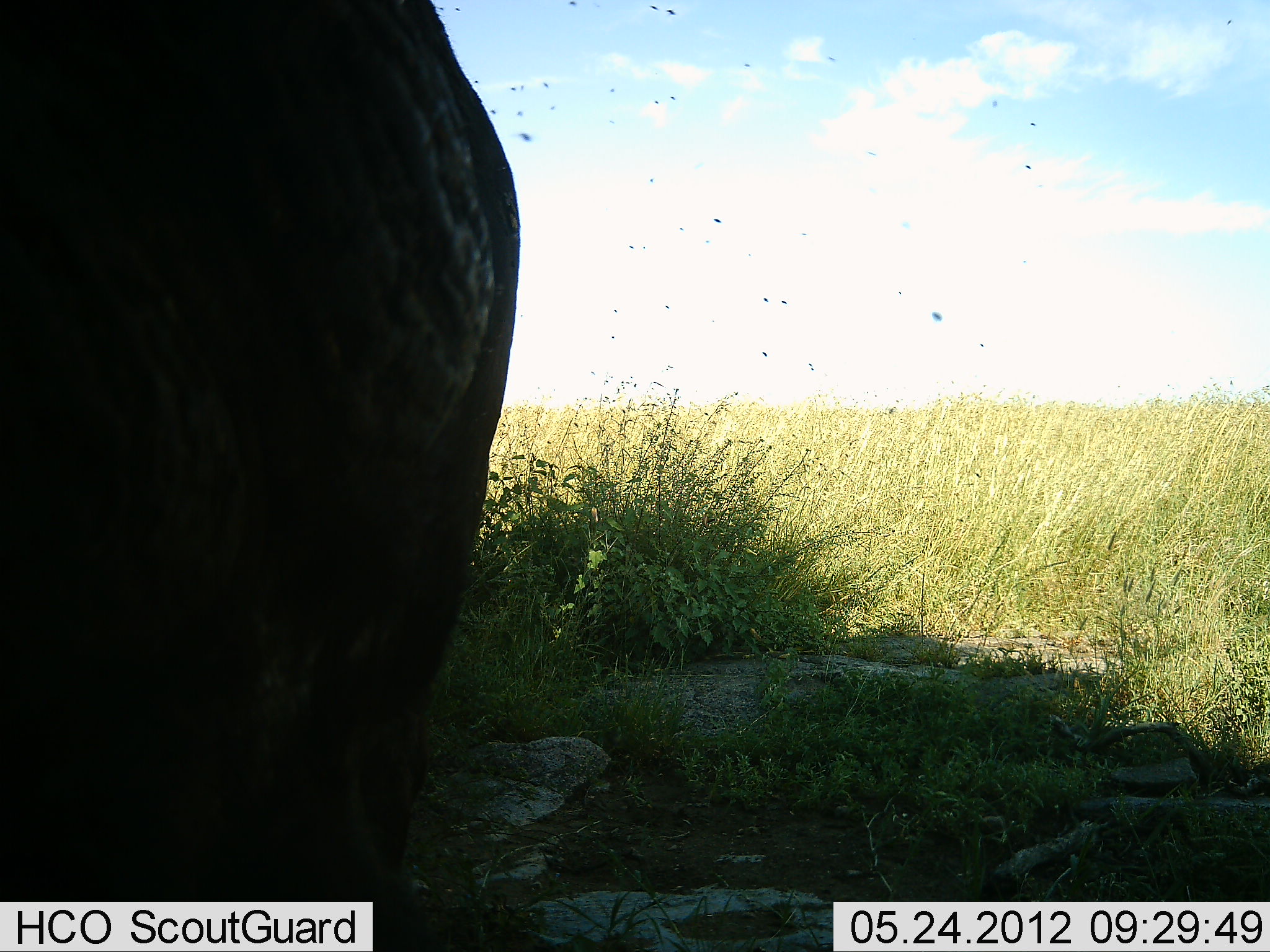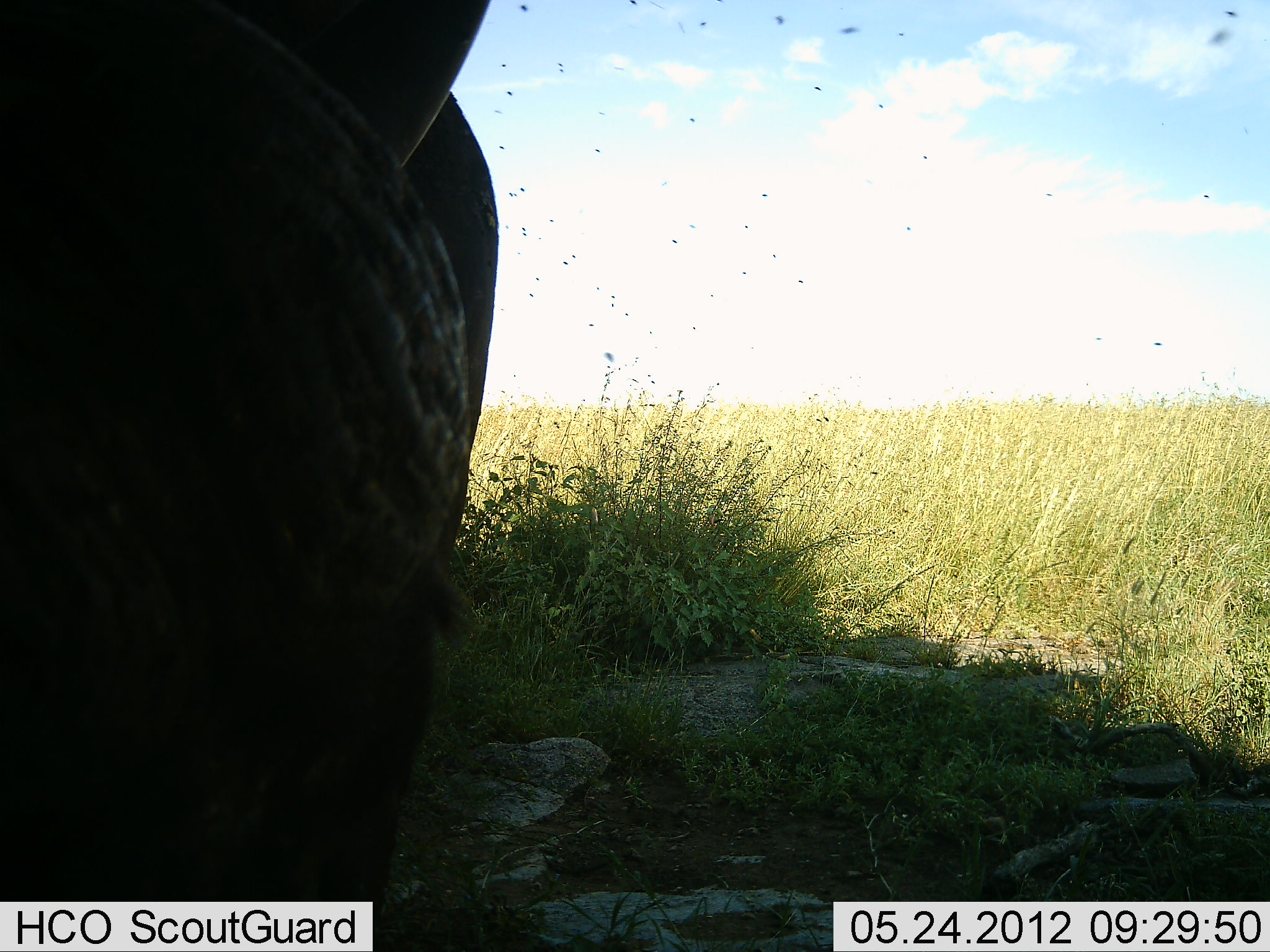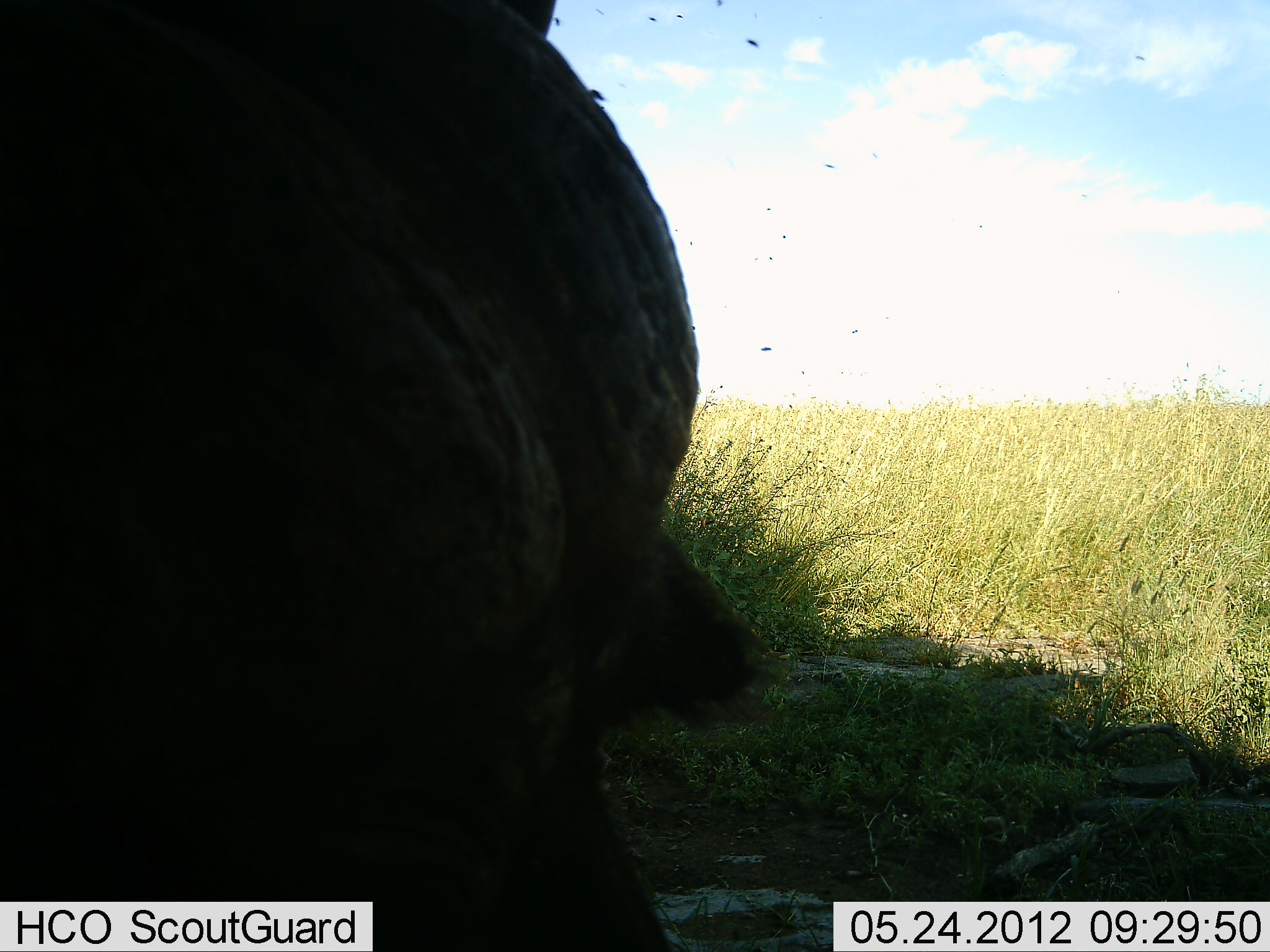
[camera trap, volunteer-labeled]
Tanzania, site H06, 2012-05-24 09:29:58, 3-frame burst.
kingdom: Animalia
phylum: Chordata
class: Mammalia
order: Artiodactyla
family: Bovidae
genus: Syncerus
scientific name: Syncerus caffer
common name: cape buffalo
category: buffalo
Buffalo (cape buffalo) (Syncerus caffer), count 1. Behavior (volunteer vote fractions): standing 90%, resting 0%, moving 10%, interacting 0%. Young present (vote fraction): 0%. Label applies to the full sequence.